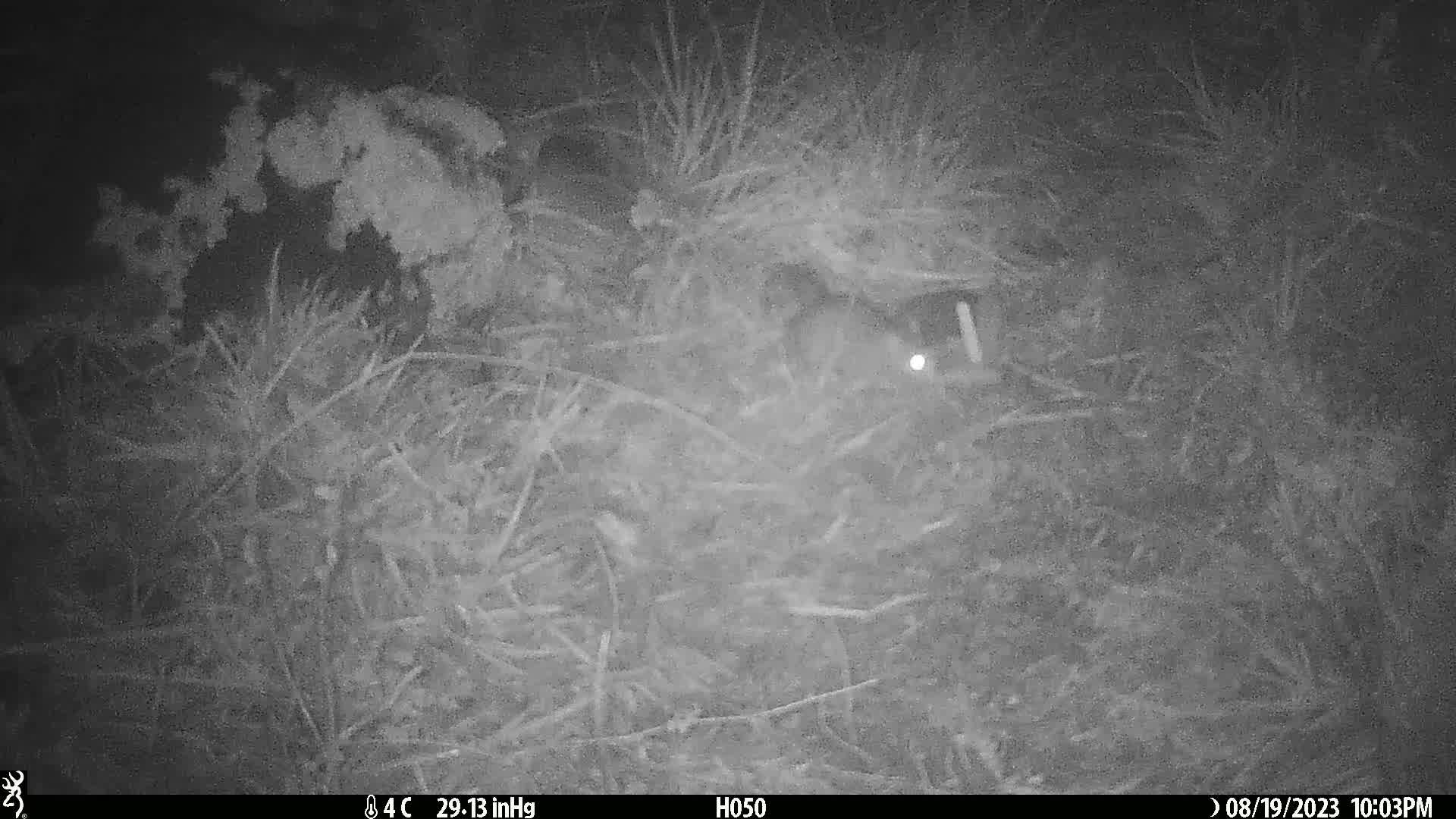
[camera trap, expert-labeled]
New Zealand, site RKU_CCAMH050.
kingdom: Animalia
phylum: Chordata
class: Mammalia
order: Rodentia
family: Muridae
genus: Rattus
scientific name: Rattus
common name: rat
Rat (Rattus).